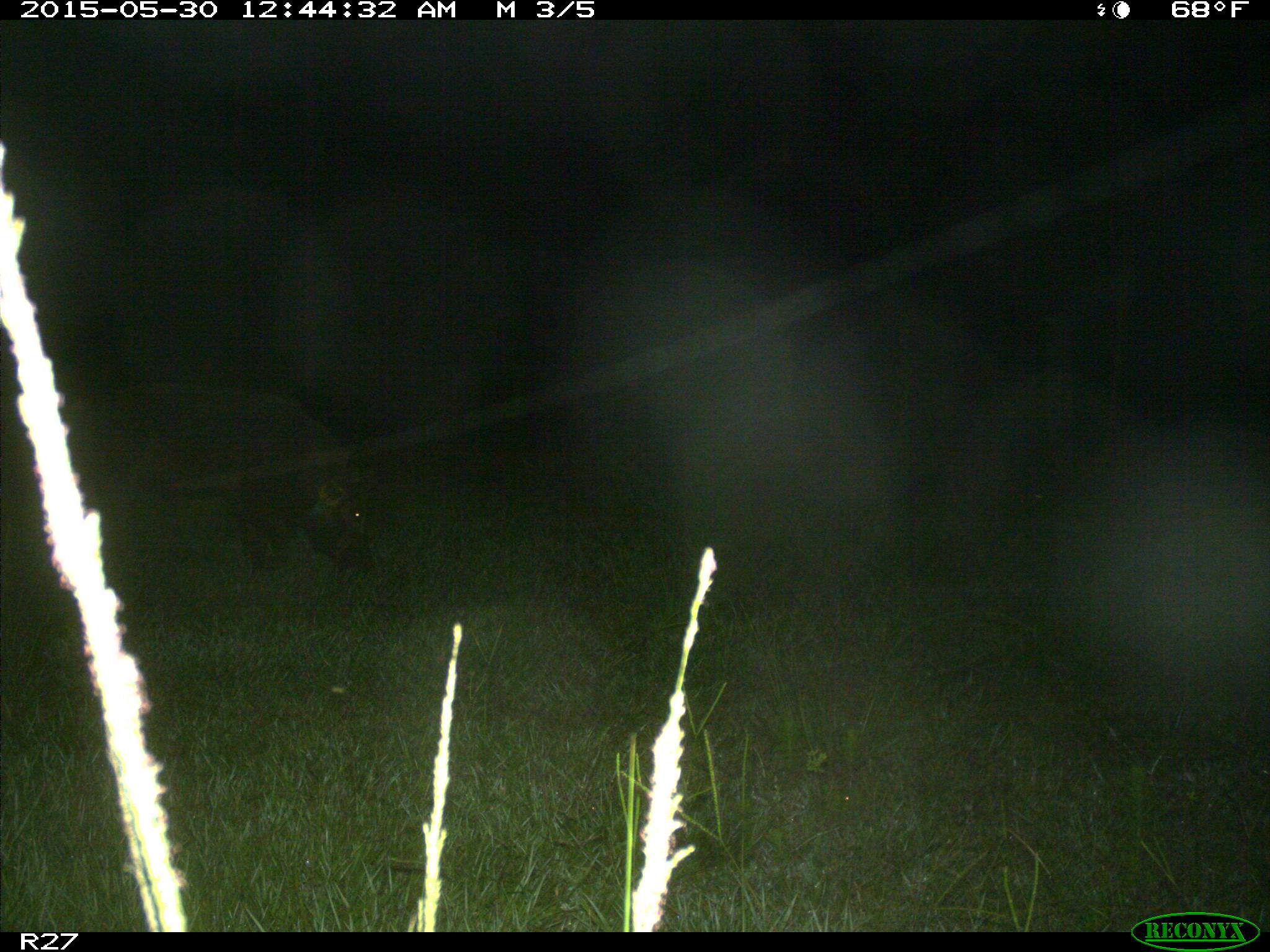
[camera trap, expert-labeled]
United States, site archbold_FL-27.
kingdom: Animalia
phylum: Chordata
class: Mammalia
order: Artiodactyla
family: Suidae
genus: Sus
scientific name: Sus scrofa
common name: wild boar